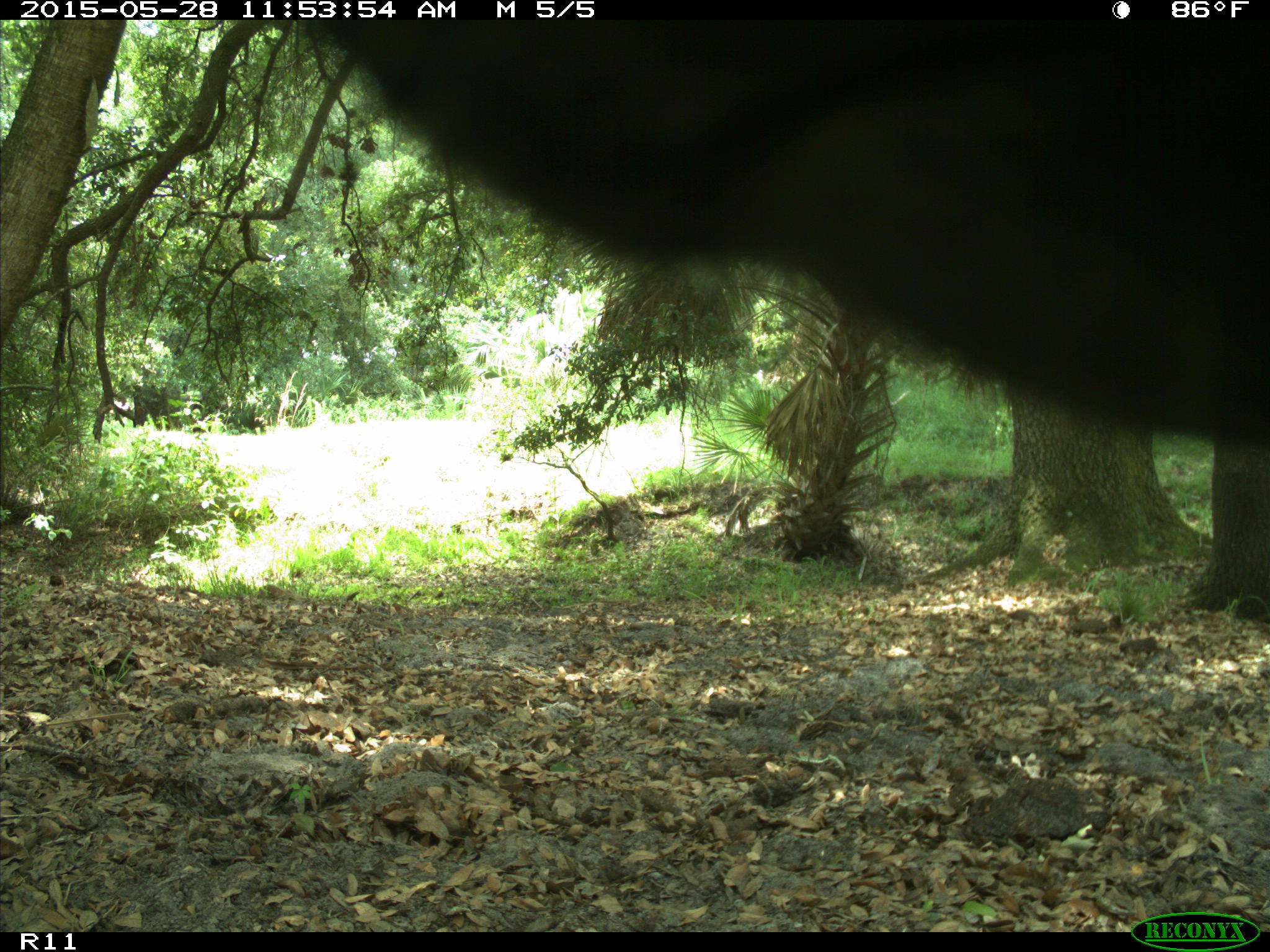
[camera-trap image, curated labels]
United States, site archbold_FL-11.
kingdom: Animalia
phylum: Chordata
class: Mammalia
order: Artiodactyla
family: Bovidae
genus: Bos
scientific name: Bos taurus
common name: domestic cow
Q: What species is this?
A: Bos taurus (domestic cow).